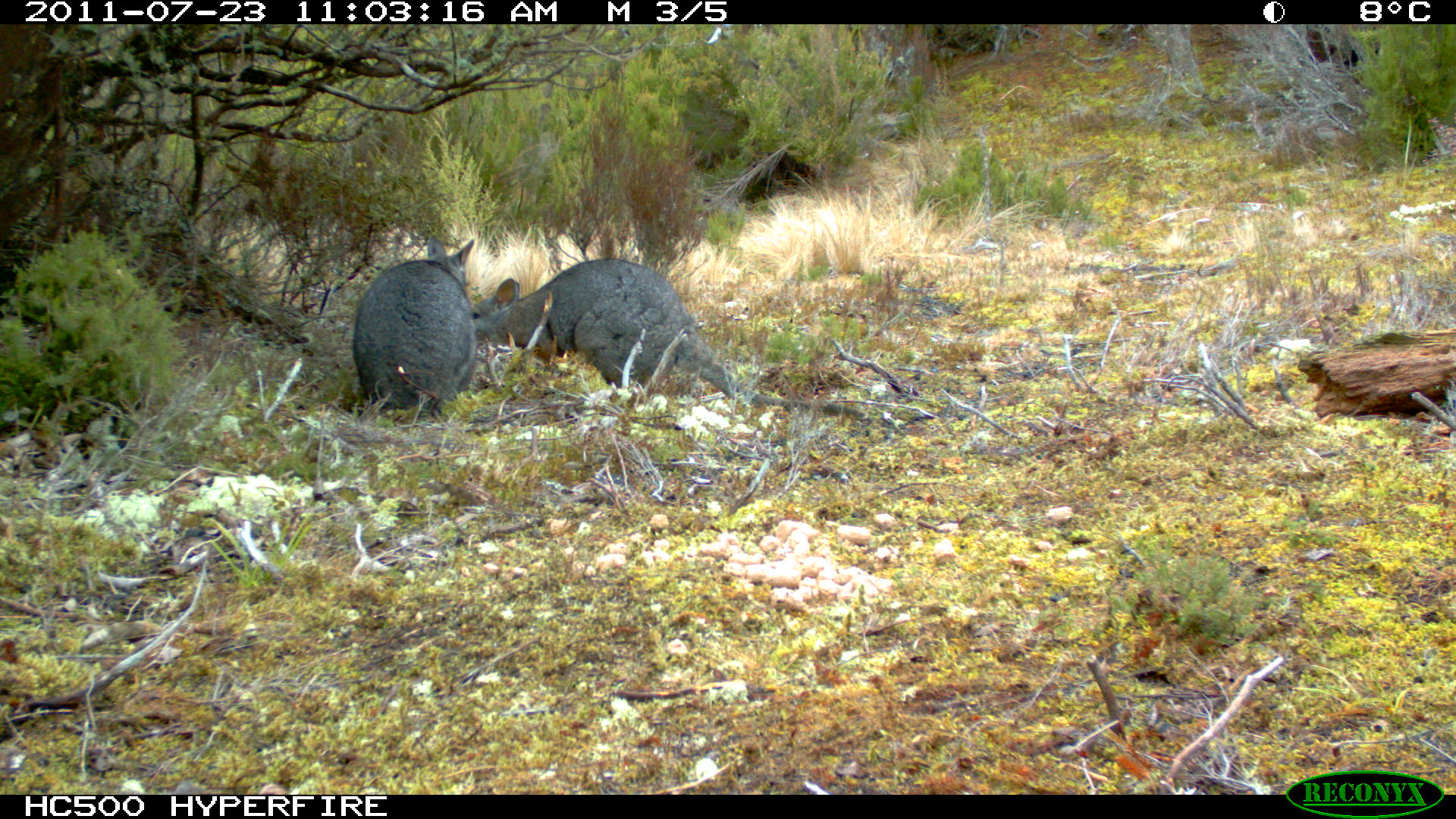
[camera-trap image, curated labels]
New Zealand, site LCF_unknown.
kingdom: Animalia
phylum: Chordata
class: Mammalia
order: Diprotodontia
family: Macropodidae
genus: Notamacropus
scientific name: Notamacropus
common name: wallaby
Wallaby (Notamacropus).